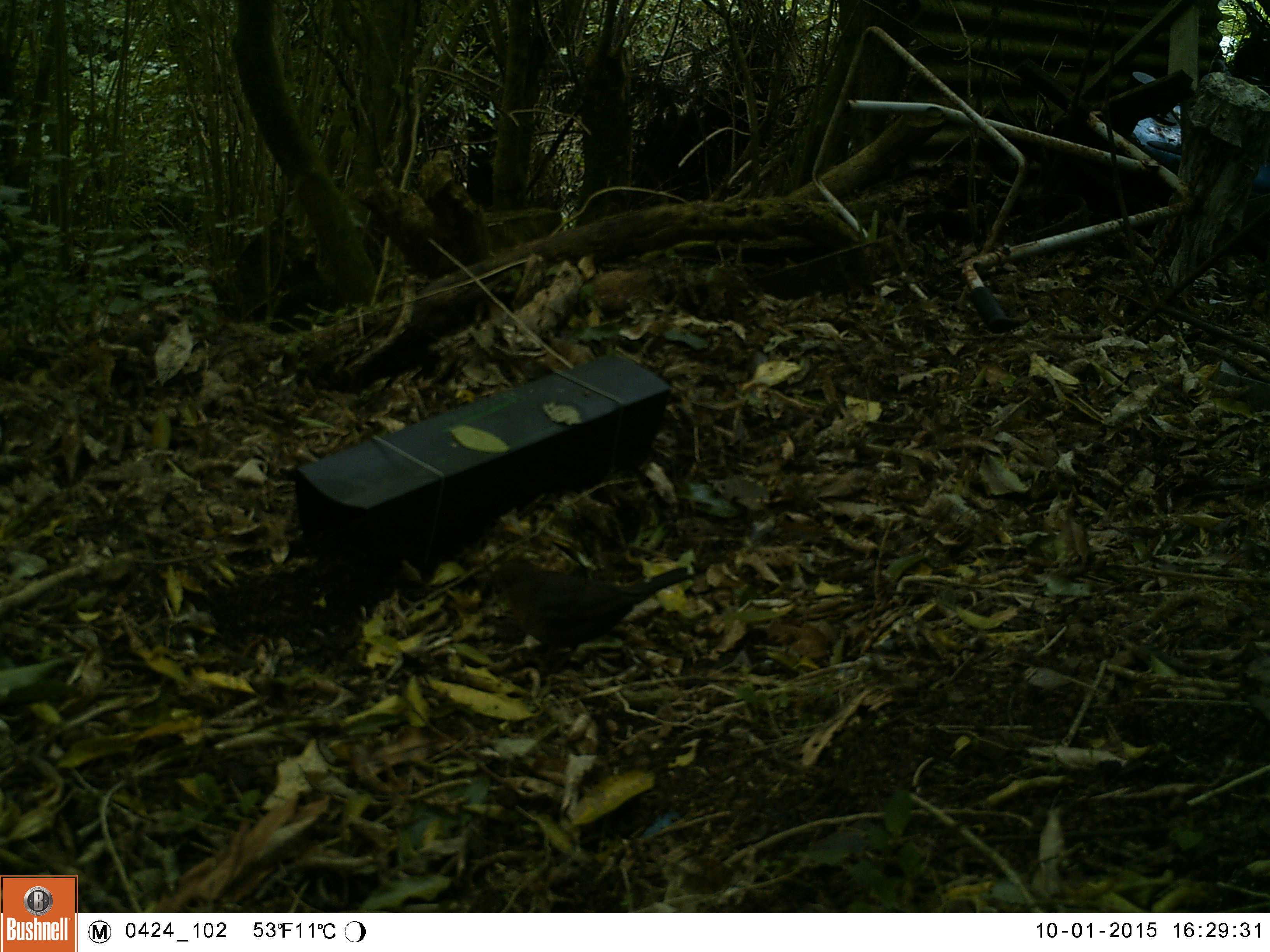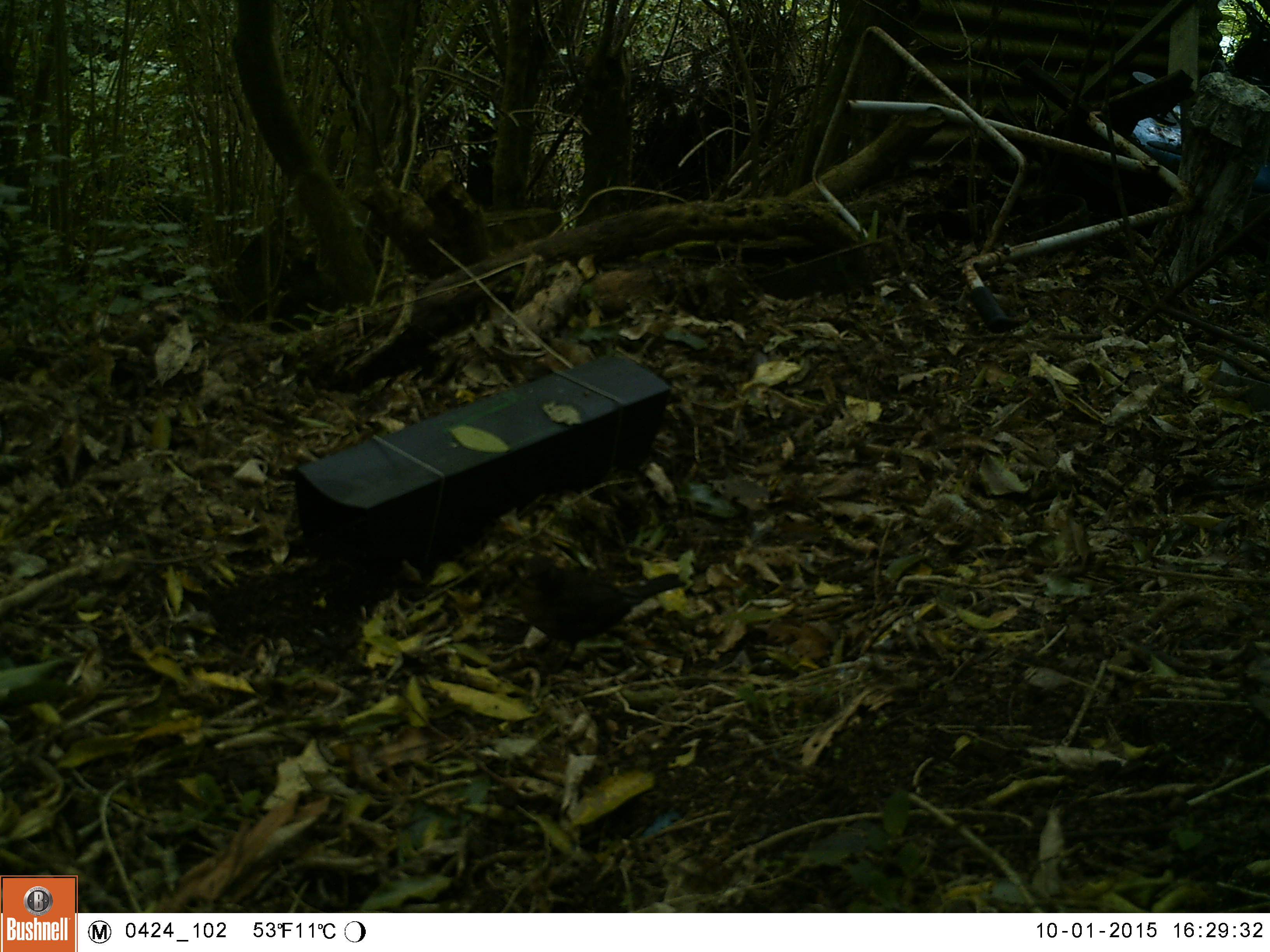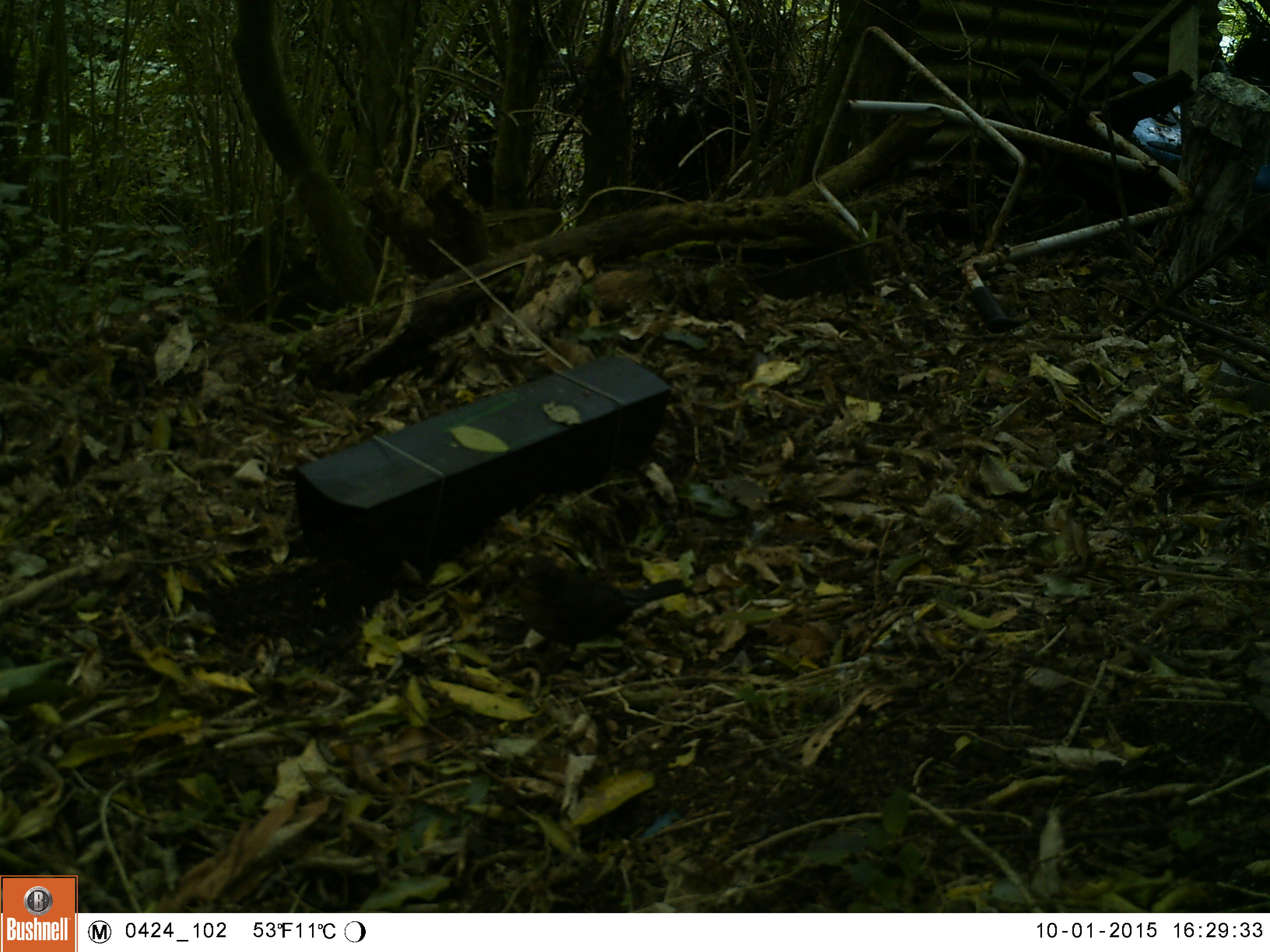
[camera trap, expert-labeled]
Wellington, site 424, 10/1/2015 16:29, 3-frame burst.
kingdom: Animalia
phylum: Chordata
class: Aves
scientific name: Aves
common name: bird